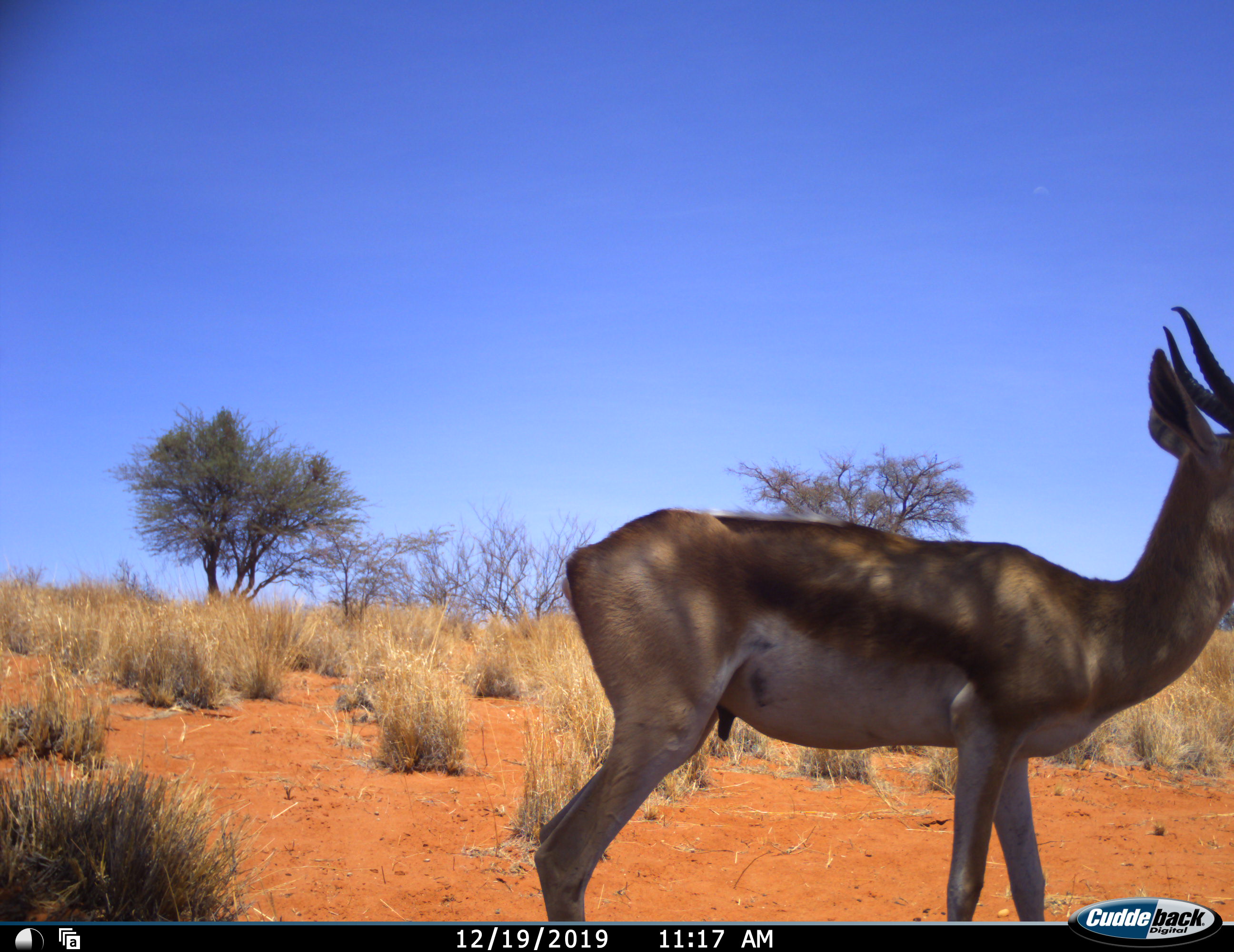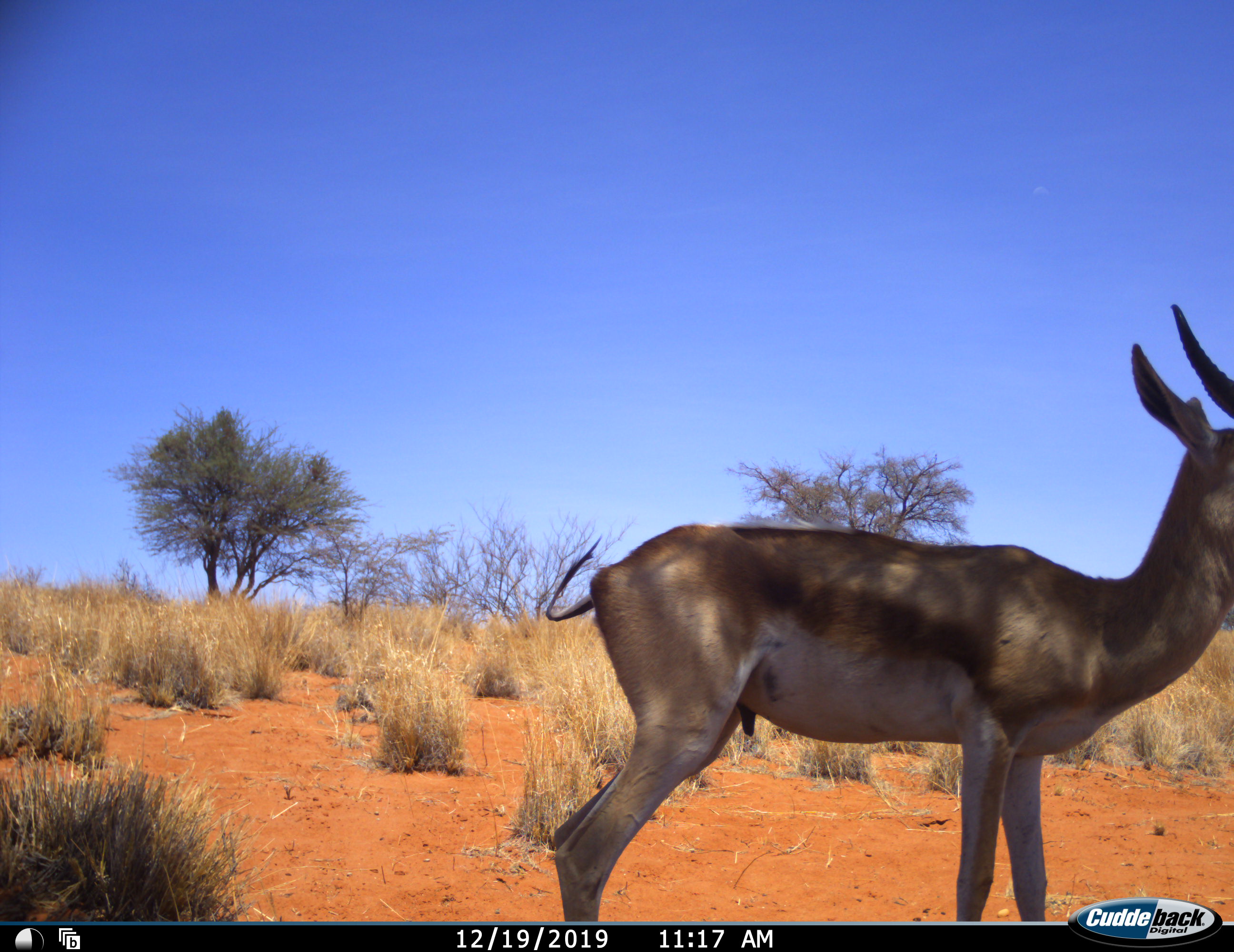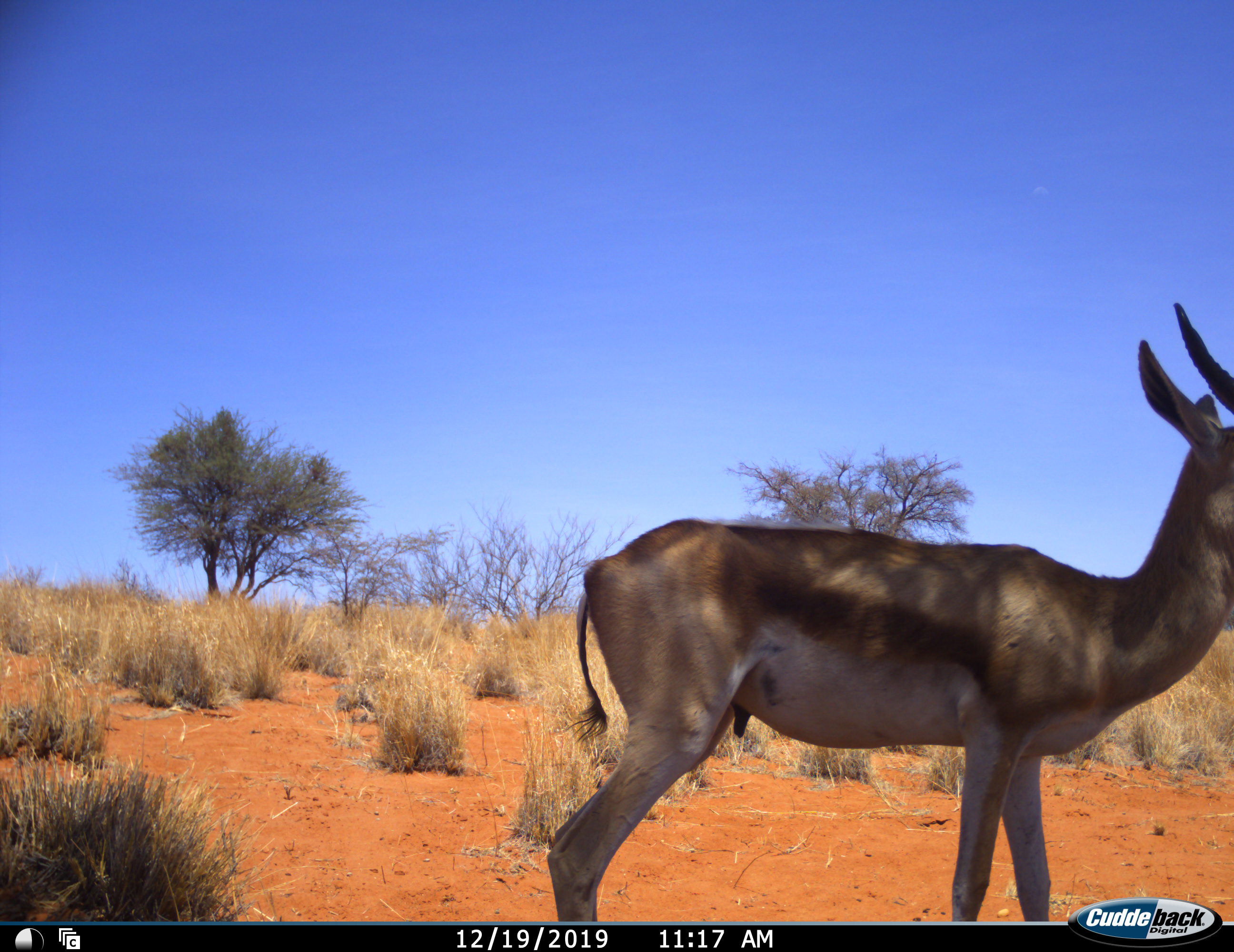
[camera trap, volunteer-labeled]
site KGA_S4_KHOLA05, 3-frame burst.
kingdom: Animalia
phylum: Chordata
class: Mammalia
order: Artiodactyla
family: Bovidae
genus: Antidorcas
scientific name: Antidorcas marsupialis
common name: springbok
Springbok (Antidorcas marsupialis), count 1. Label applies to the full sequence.